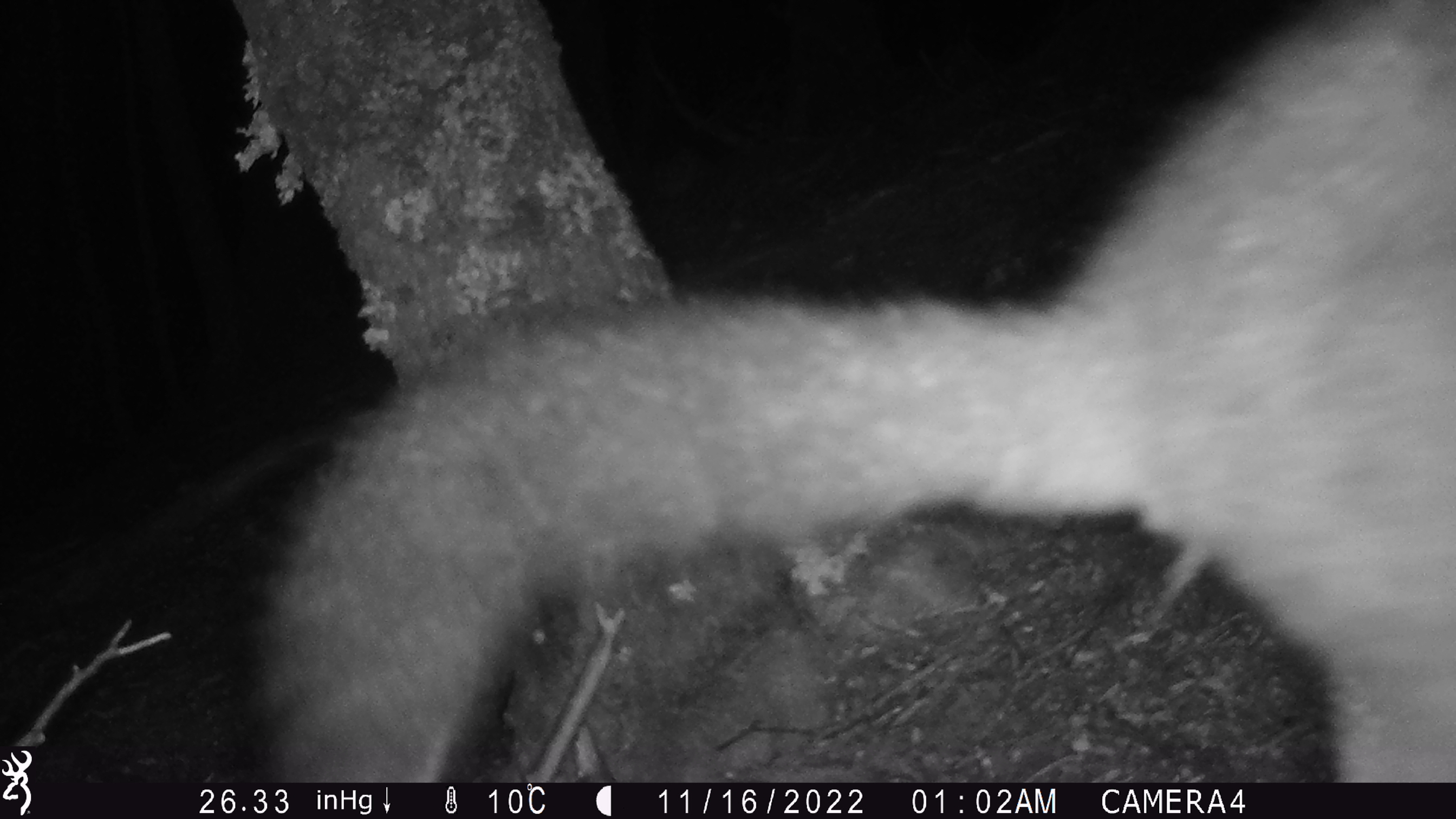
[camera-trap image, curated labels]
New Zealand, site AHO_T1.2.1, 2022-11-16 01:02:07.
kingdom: Animalia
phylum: Chordata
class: Mammalia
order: Diprotodontia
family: Phalangeridae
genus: Trichosurus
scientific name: Trichosurus vulpecula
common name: common brushtail possum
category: possum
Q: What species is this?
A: Possum (common brushtail possum) (Trichosurus vulpecula).